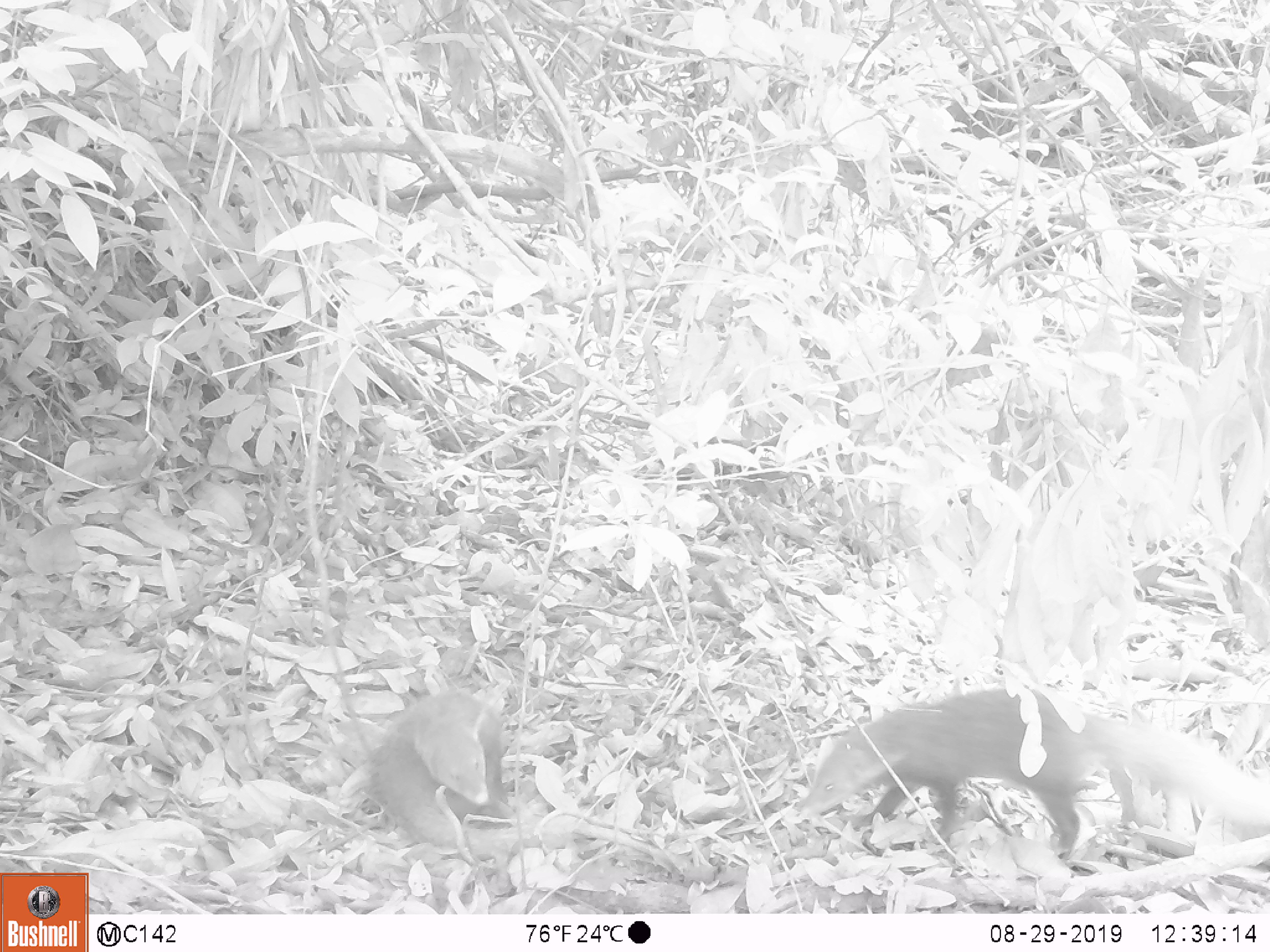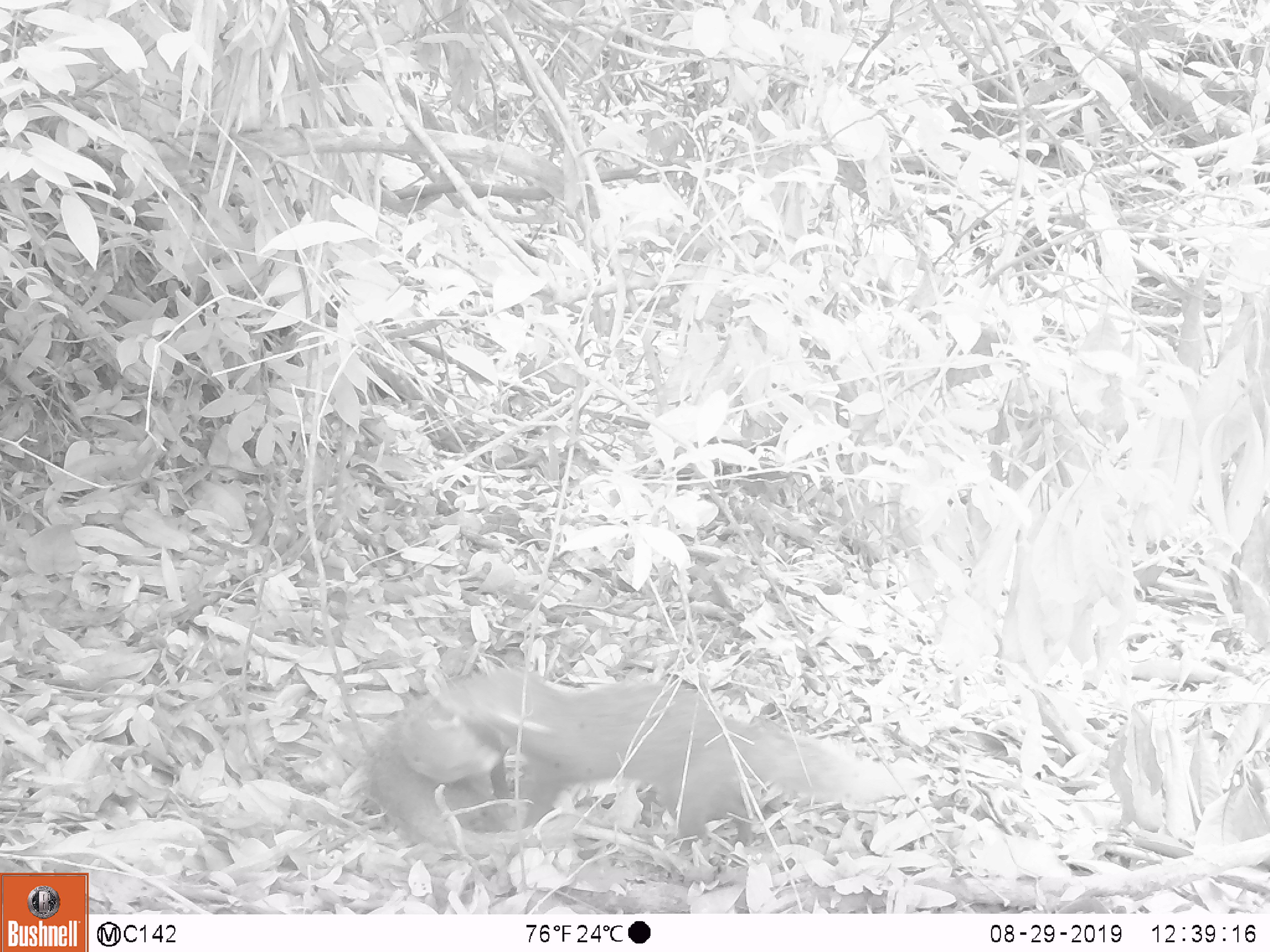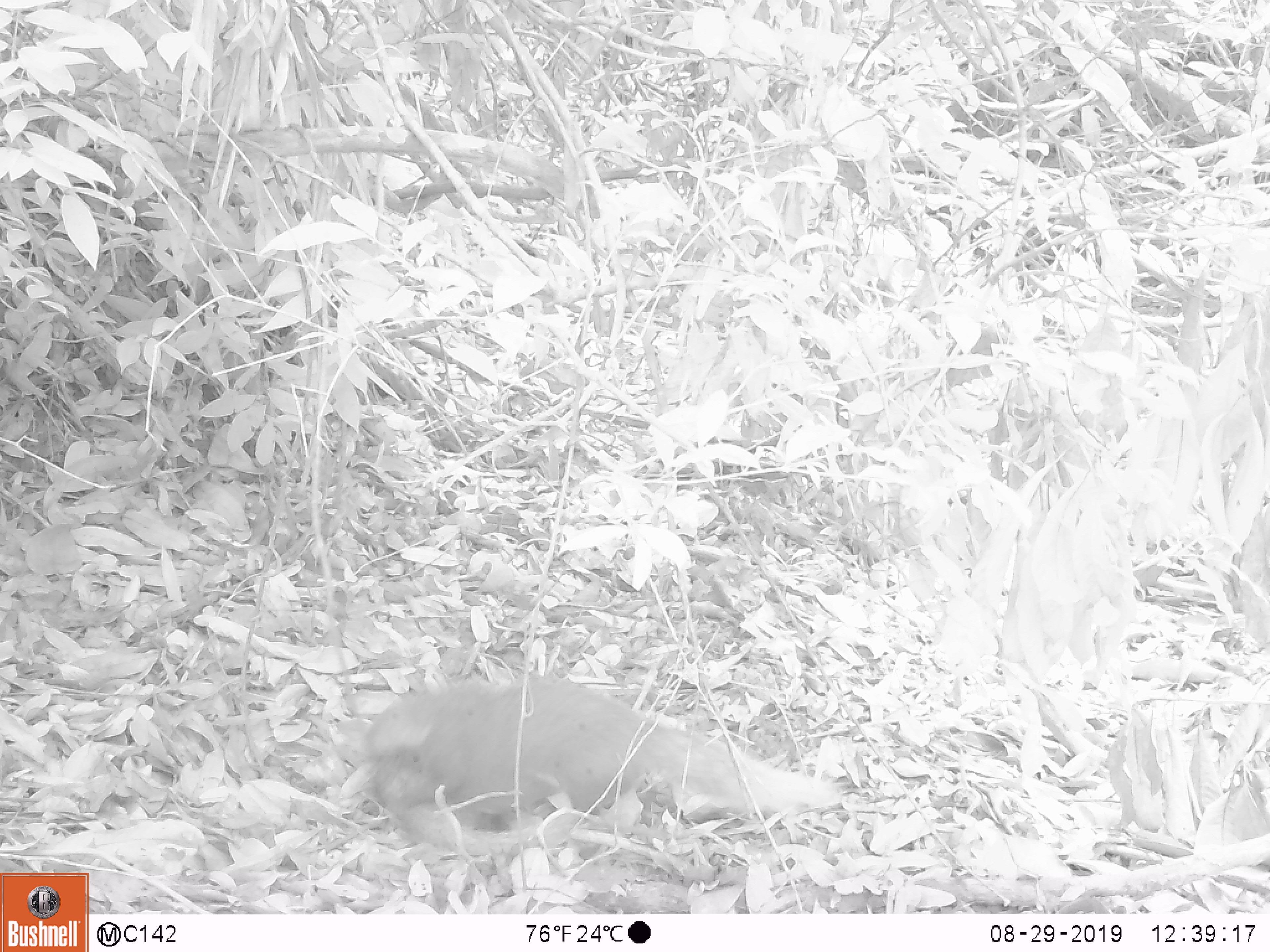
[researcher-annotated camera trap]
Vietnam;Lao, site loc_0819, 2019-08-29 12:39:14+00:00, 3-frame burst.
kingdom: Animalia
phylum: Chordata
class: Mammalia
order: Carnivora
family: Herpestidae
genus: Urva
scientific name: Urva urva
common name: crab-eating mongoose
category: crab eating mongoose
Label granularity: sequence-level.